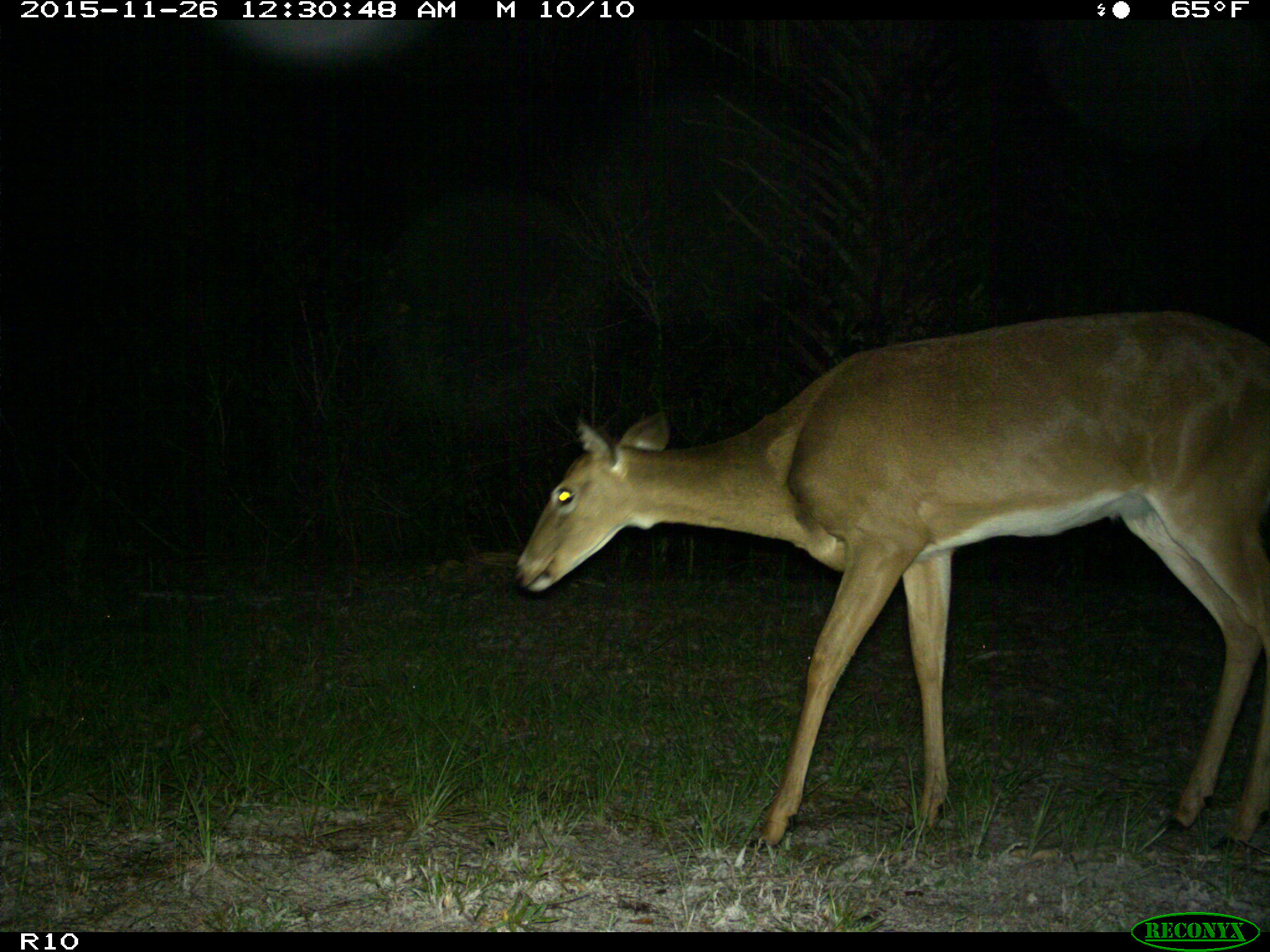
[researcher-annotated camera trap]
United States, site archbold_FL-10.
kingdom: Animalia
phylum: Chordata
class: Mammalia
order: Artiodactyla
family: Cervidae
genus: Odocoileus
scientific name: Odocoileus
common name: deer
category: unidentified deer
Unidentified deer (deer) (Odocoileus).